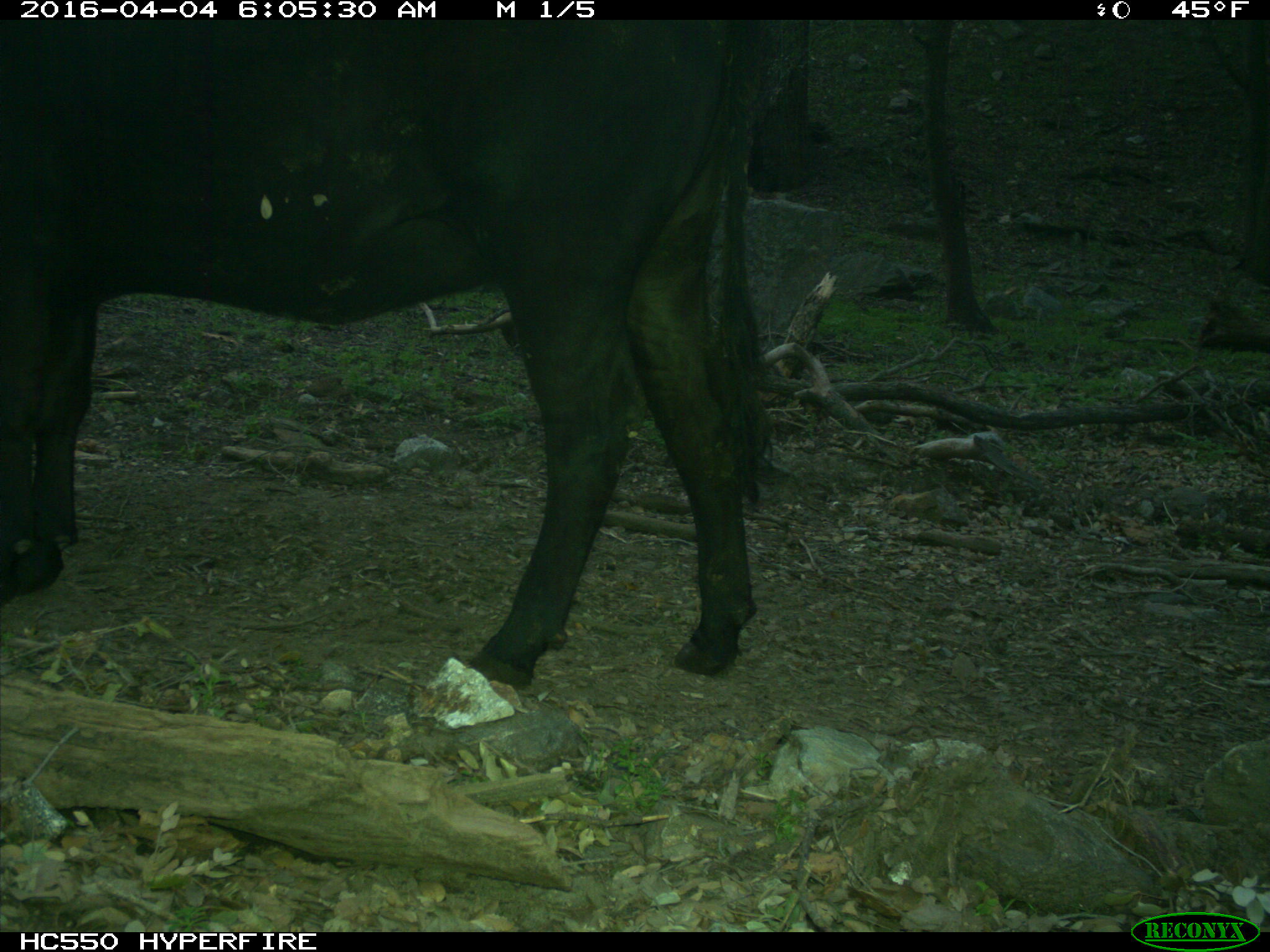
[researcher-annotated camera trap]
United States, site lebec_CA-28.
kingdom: Animalia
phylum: Chordata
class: Mammalia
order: Artiodactyla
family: Bovidae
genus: Bos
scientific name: Bos taurus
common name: domestic cow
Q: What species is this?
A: Bos taurus (domestic cow).